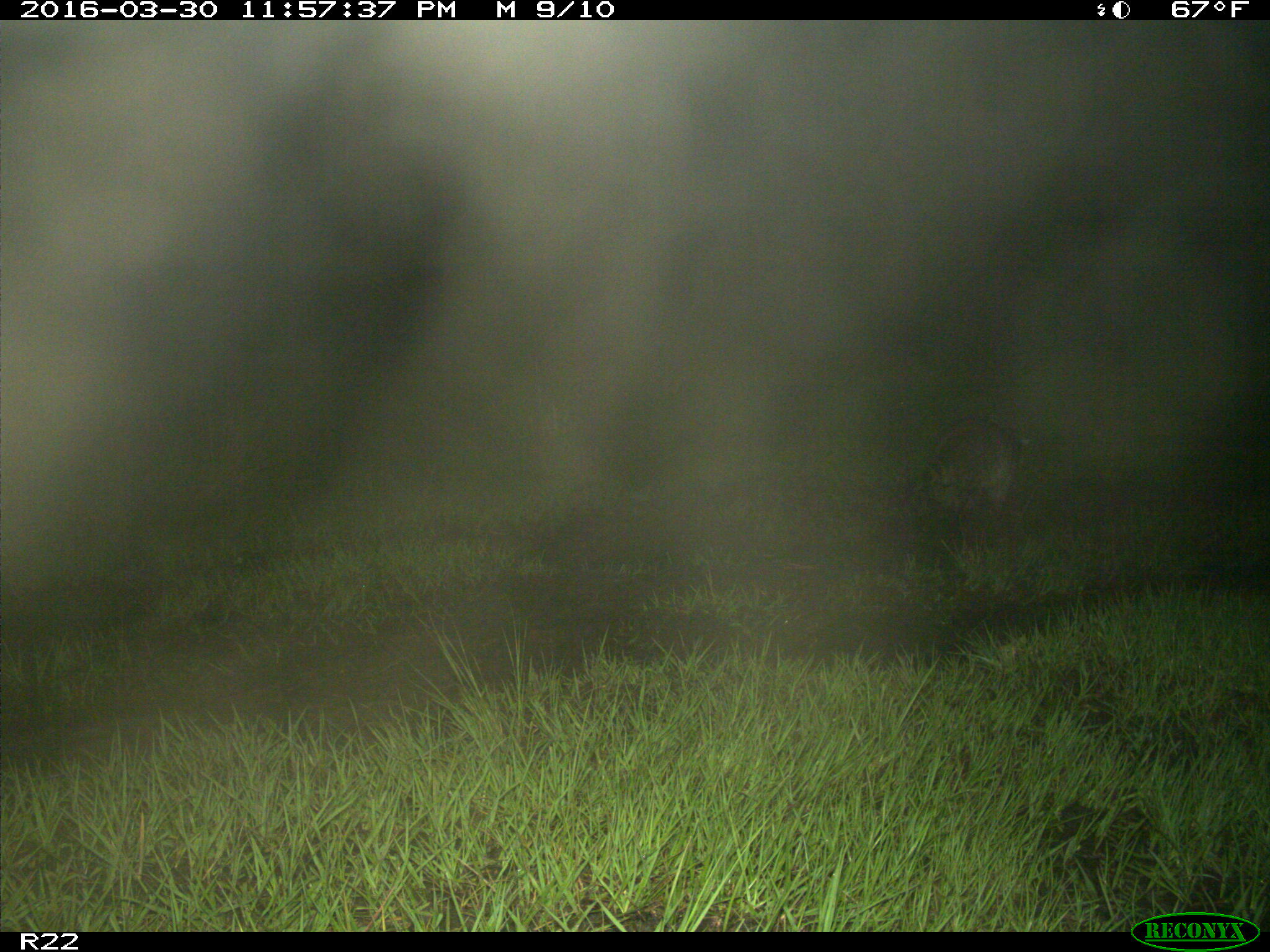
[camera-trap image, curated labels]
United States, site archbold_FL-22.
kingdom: Animalia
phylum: Chordata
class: Mammalia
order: Carnivora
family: Procyonidae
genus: Procyon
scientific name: Procyon lotor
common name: common raccoon